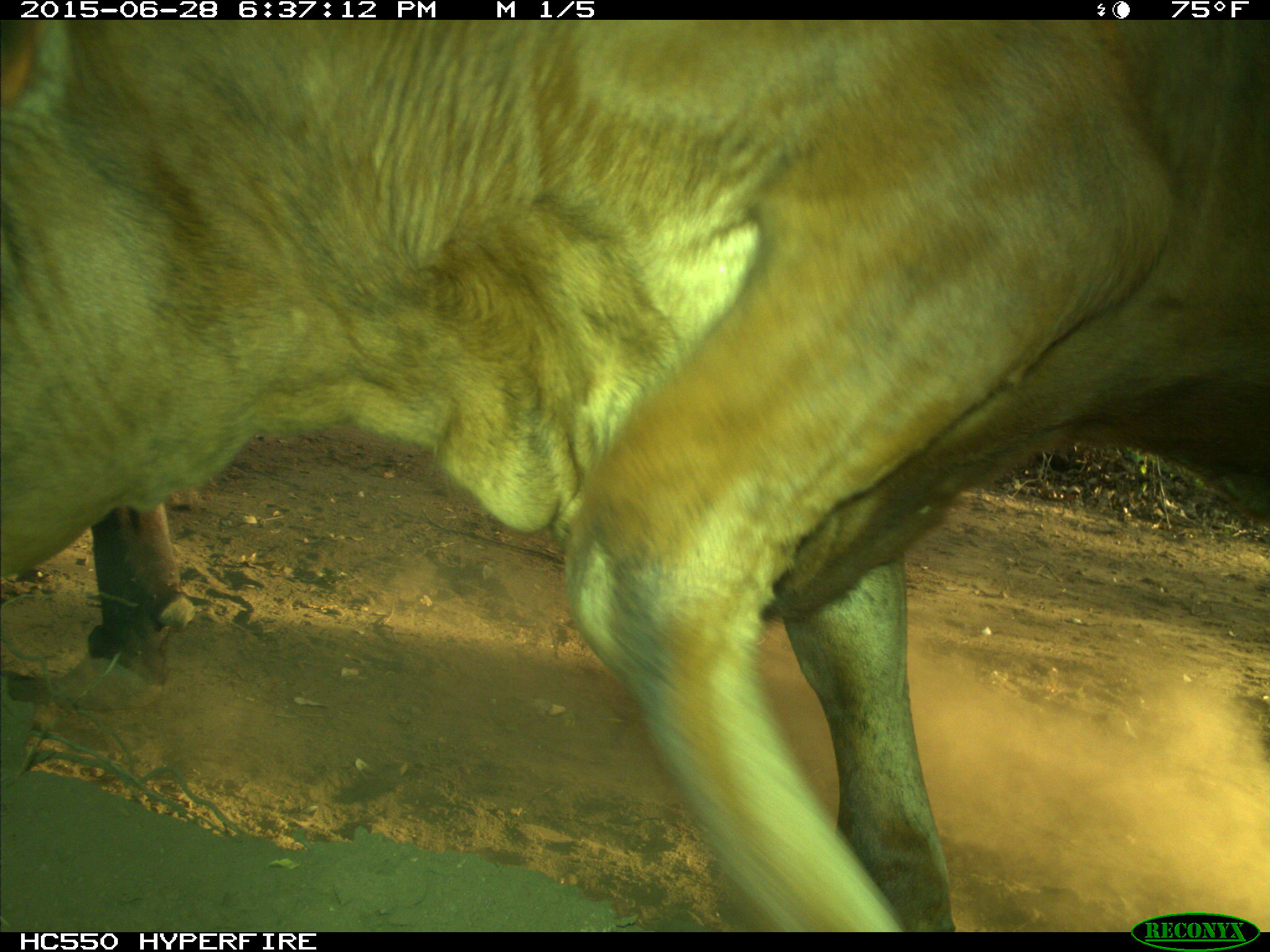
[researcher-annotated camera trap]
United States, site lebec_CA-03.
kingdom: Animalia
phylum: Chordata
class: Mammalia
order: Artiodactyla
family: Bovidae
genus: Bos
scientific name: Bos taurus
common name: domestic cow